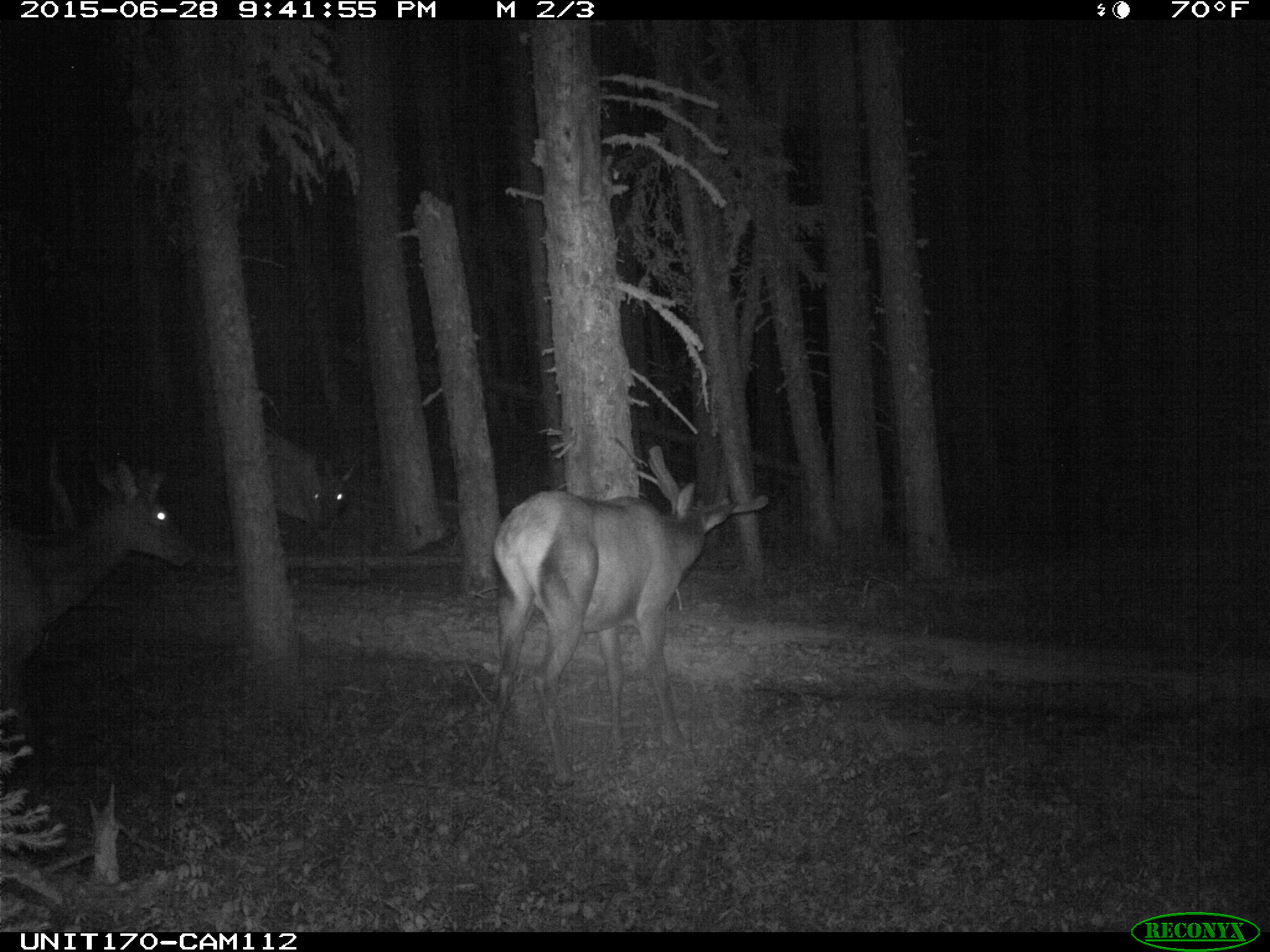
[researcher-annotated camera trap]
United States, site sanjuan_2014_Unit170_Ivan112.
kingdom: Animalia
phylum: Chordata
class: Mammalia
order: Artiodactyla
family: Cervidae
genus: Cervus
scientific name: Cervus elaphus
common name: red deer